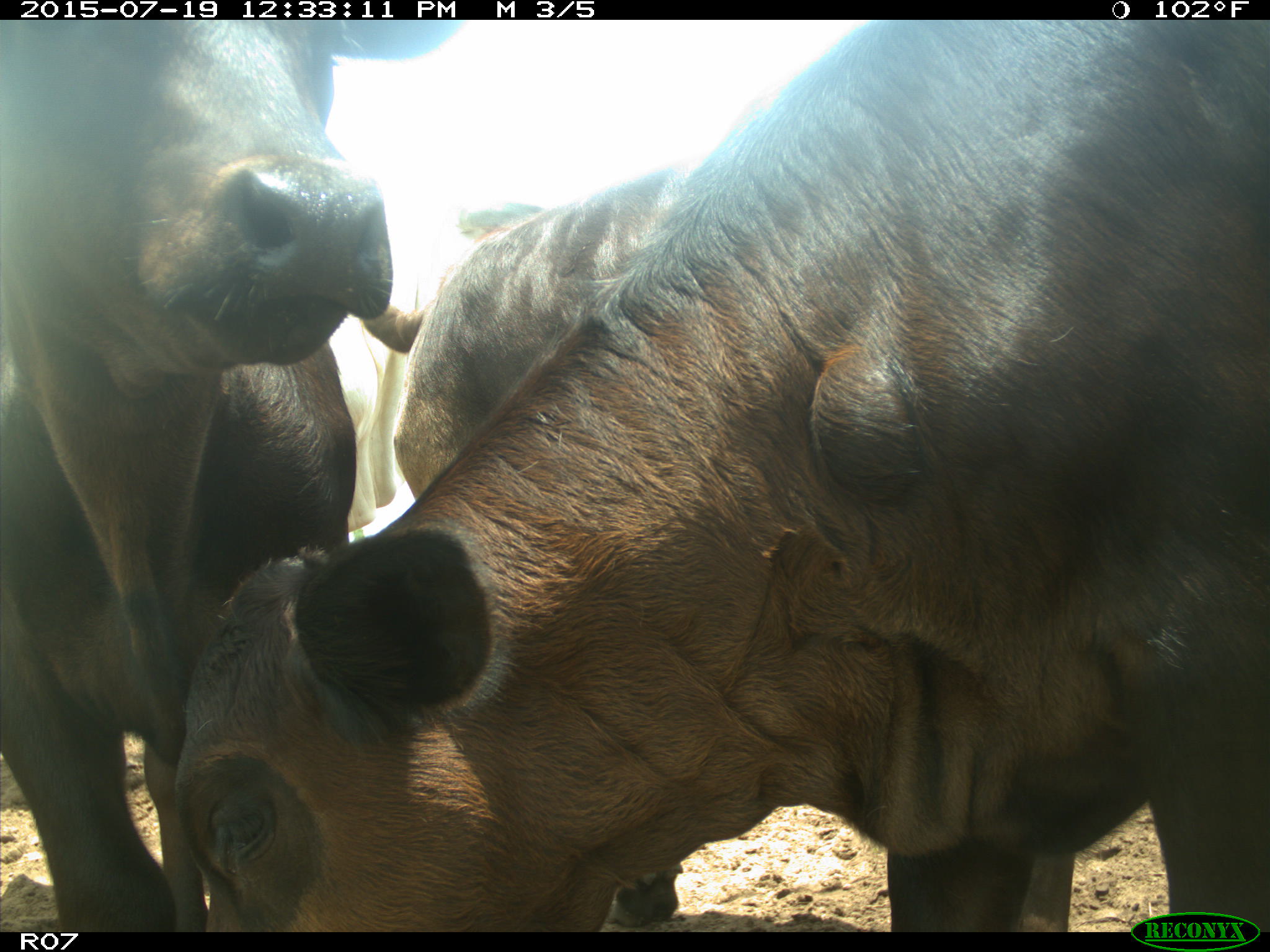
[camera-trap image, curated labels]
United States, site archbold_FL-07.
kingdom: Animalia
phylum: Chordata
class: Mammalia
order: Artiodactyla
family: Bovidae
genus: Bos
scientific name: Bos taurus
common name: domestic cow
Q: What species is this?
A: Bos taurus (domestic cow).